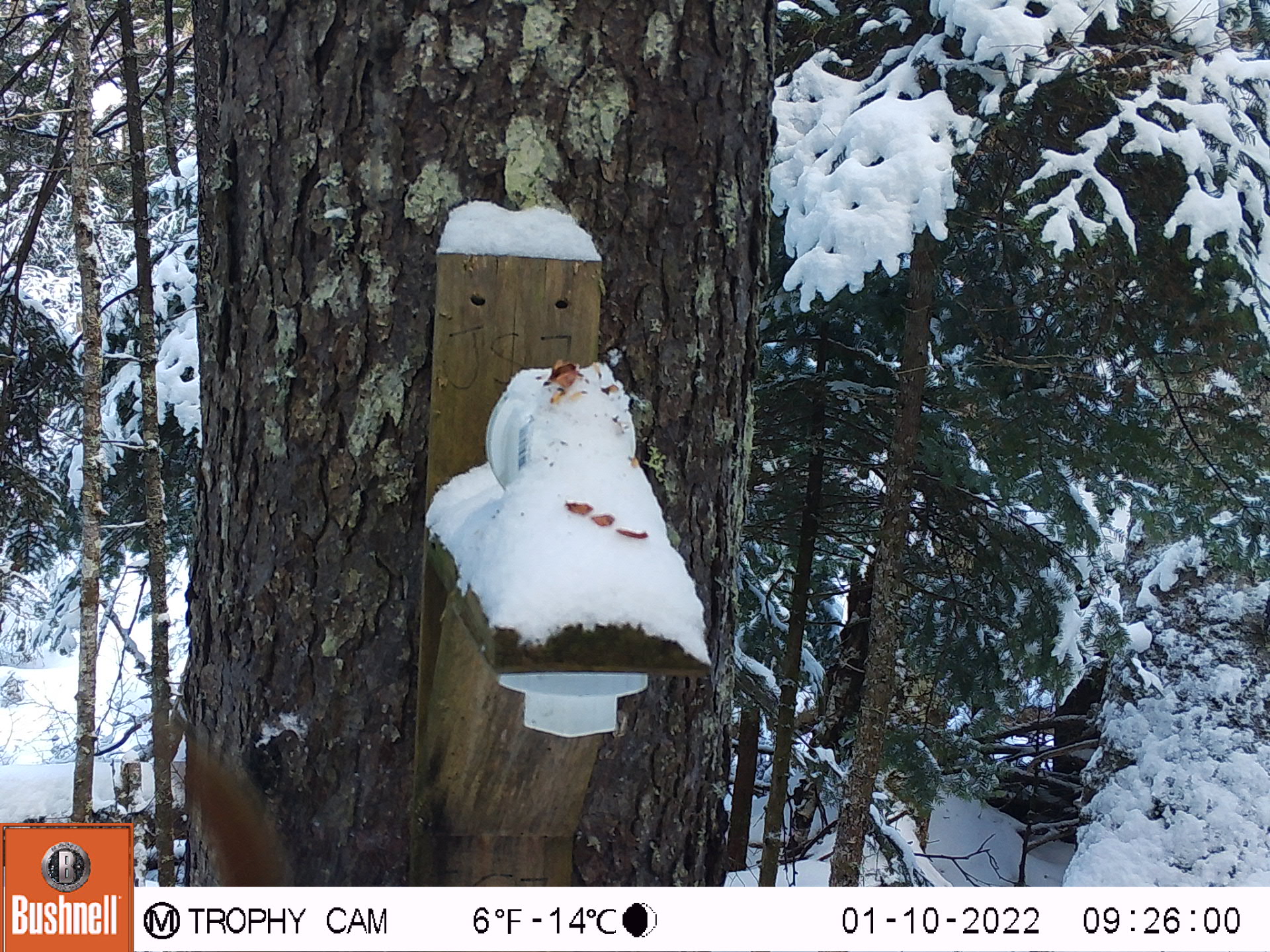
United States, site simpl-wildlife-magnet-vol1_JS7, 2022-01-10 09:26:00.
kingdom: Animalia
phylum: Chordata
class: Mammalia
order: Rodentia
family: Sciuridae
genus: Tamiasciurus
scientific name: Tamiasciurus hudsonicus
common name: red squirrel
Red squirrel (Tamiasciurus hudsonicus).